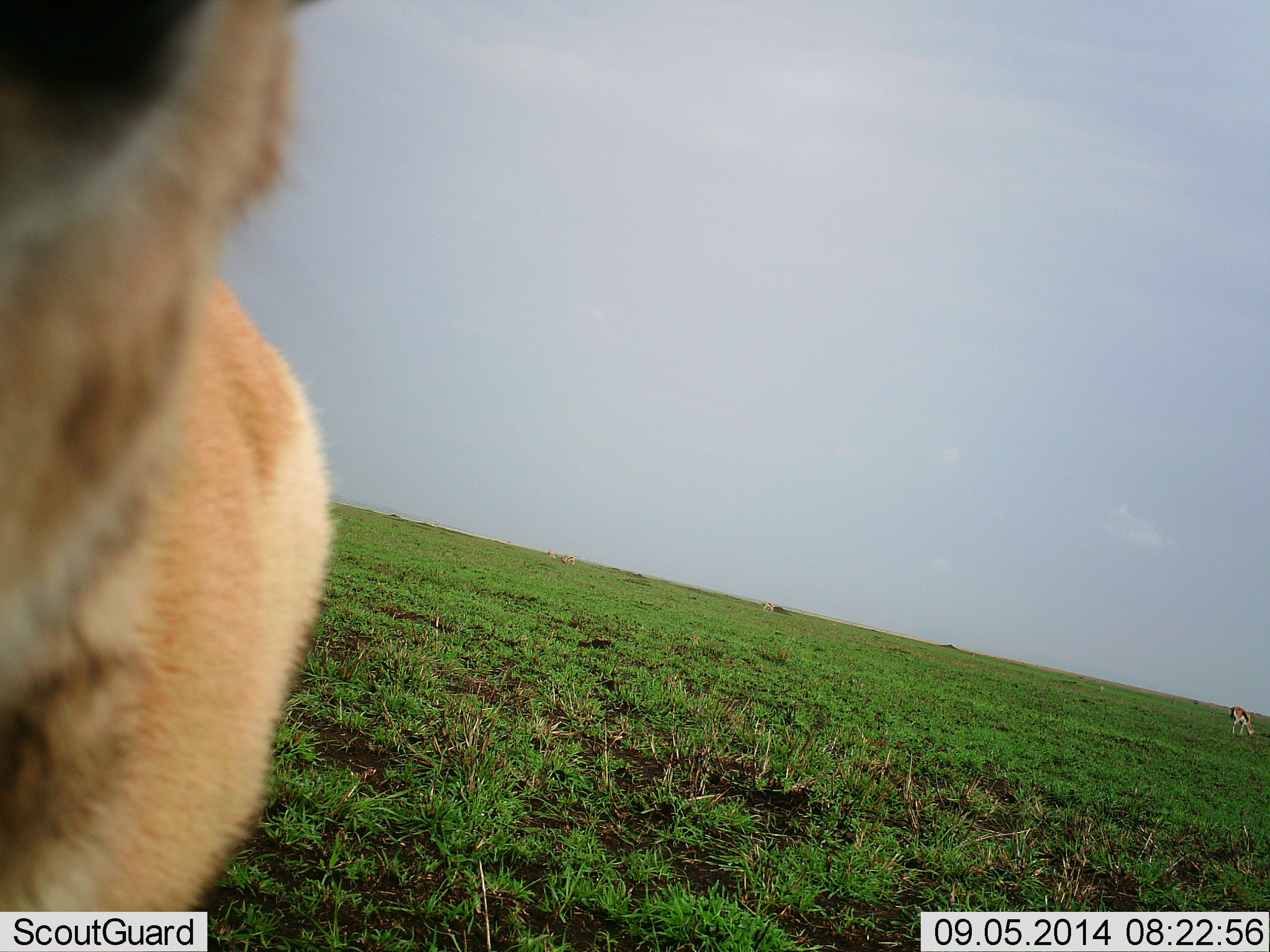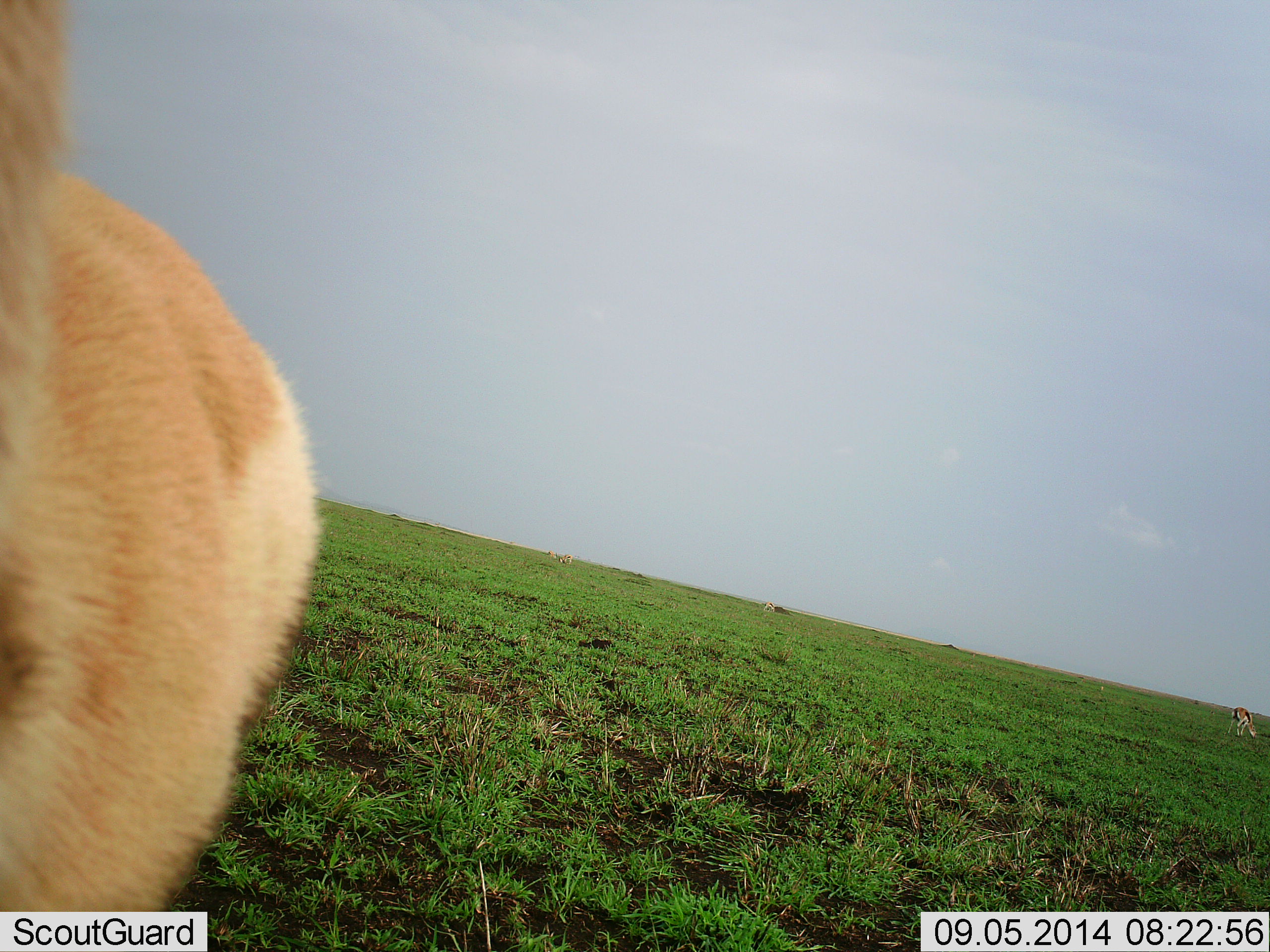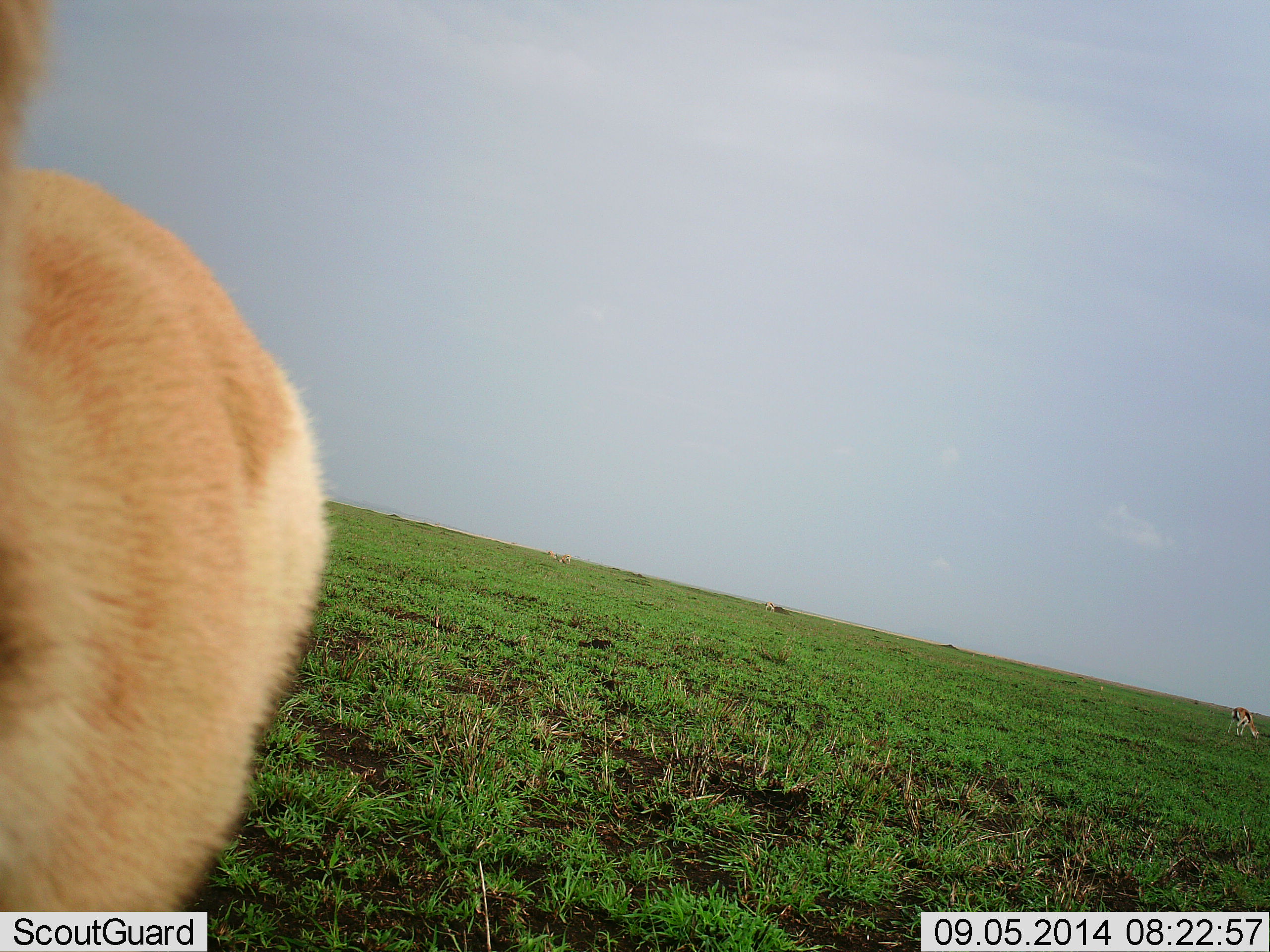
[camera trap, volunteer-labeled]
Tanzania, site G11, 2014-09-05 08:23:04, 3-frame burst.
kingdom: Animalia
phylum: Chordata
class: Mammalia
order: Artiodactyla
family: Bovidae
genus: Nanger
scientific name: Nanger granti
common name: grant's gazelle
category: gazellegrants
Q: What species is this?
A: Gazellegrants (grant's gazelle) (Nanger granti).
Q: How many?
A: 1.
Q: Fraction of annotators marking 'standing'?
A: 100%.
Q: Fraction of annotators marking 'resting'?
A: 0%.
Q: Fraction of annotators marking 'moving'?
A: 14%.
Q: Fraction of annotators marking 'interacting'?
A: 0%.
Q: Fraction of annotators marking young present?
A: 0%.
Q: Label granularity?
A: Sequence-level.